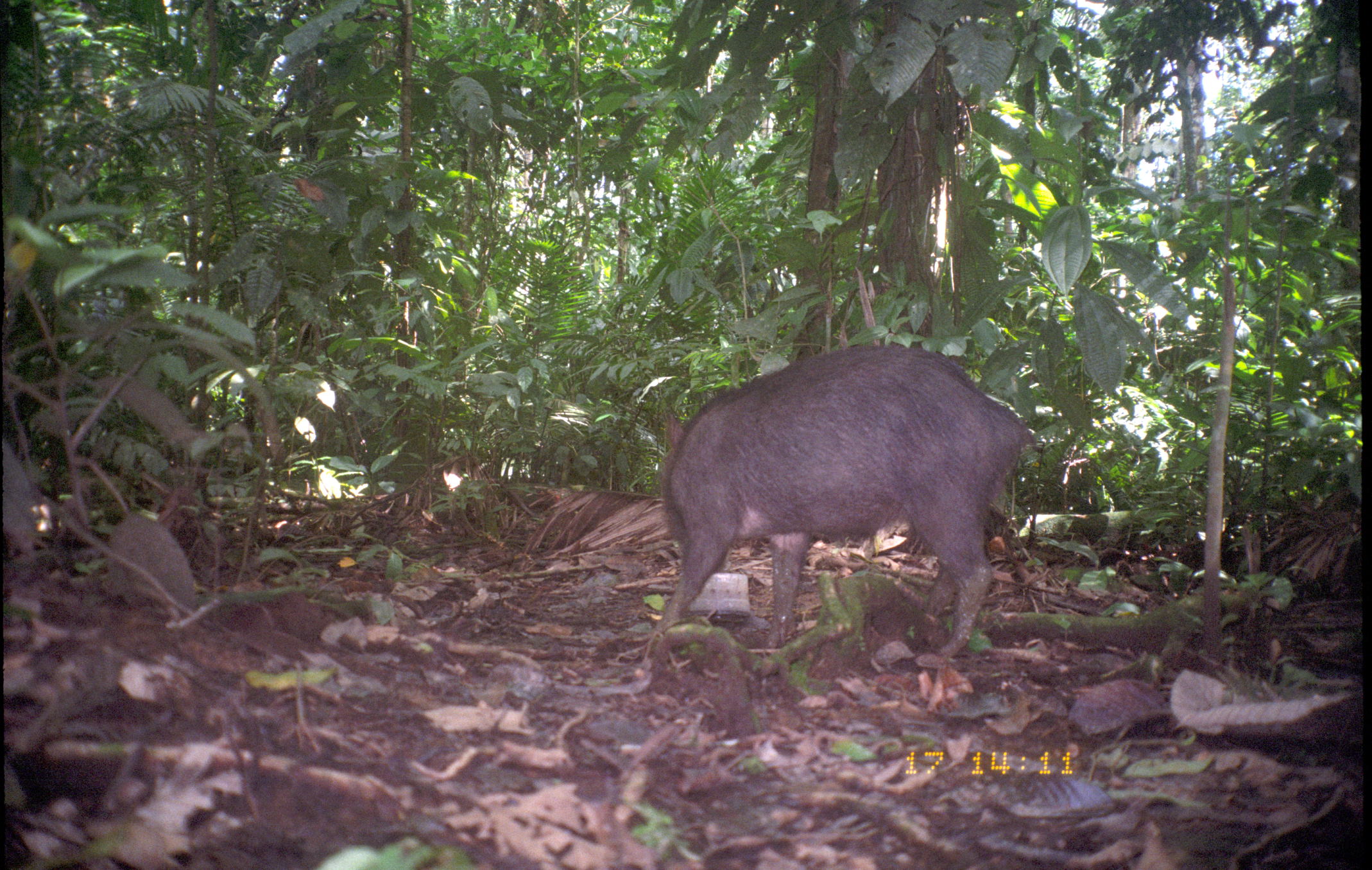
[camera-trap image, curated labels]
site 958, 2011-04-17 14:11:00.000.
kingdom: Animalia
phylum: Chordata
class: Mammalia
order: Artiodactyla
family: Tayassuidae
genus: Tayassu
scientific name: Tayassu pecari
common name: white-lipped peccary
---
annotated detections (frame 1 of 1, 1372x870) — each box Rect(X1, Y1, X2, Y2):
tayassu pecari: Rect(652, 345, 1036, 667)